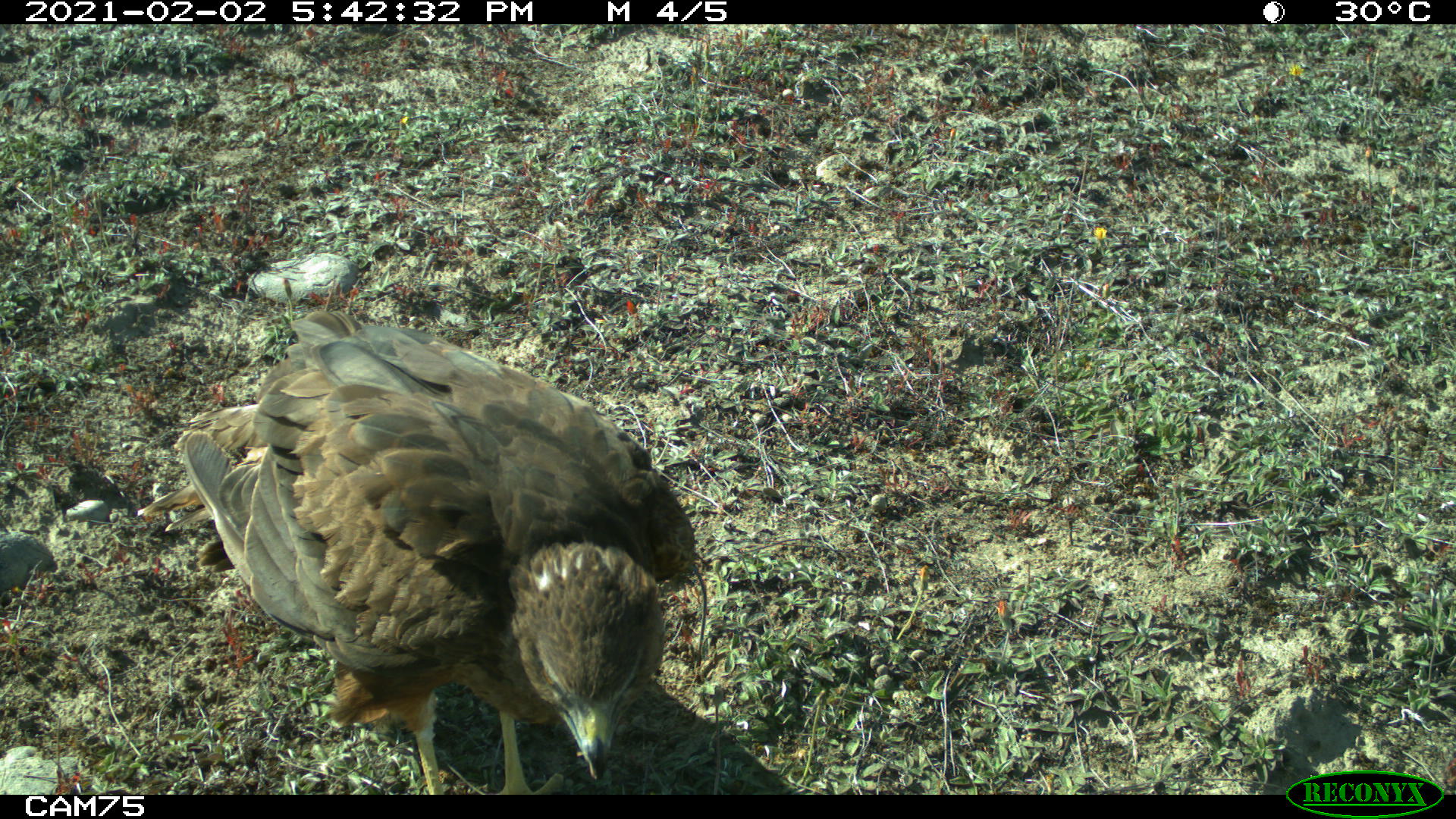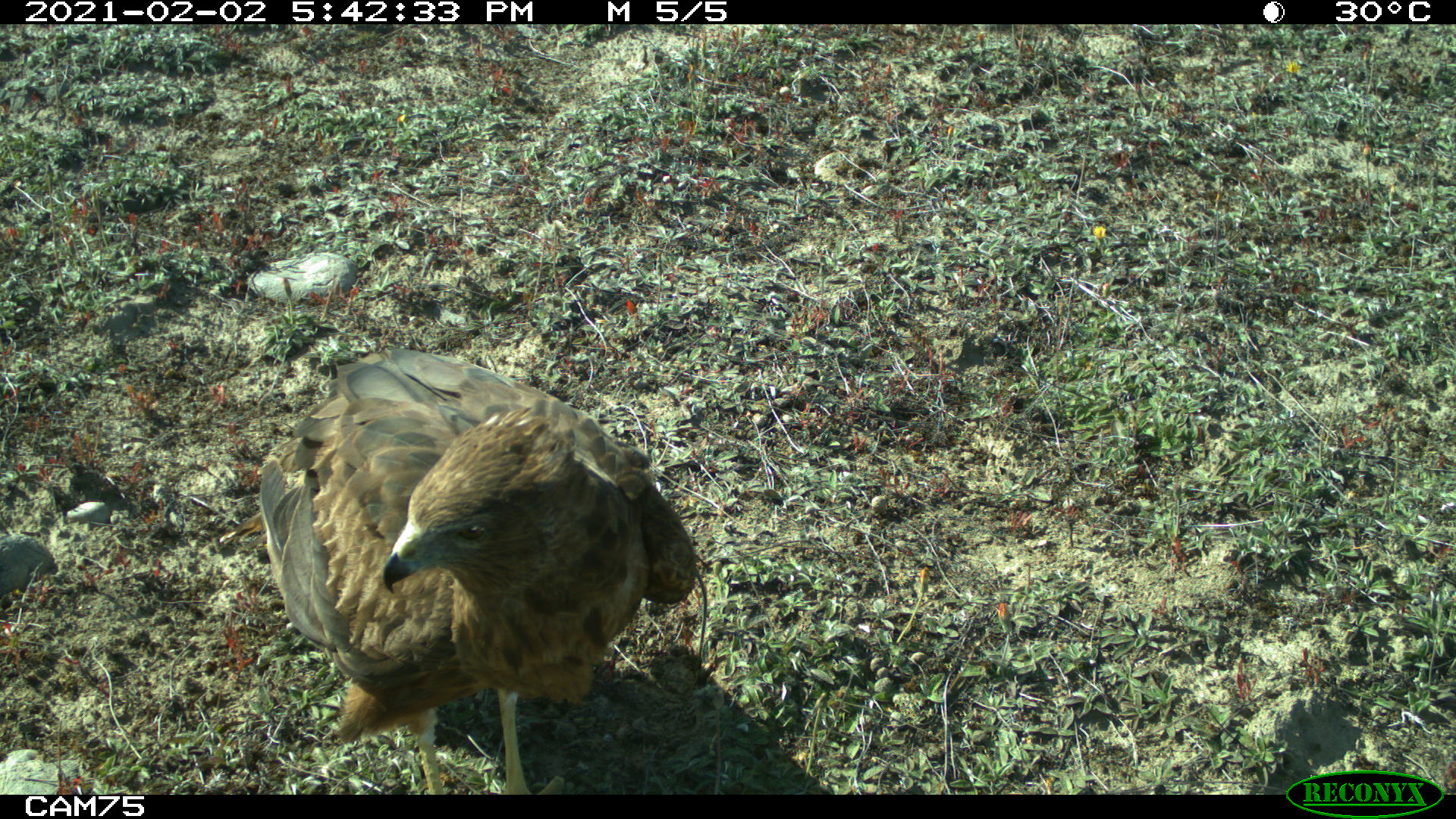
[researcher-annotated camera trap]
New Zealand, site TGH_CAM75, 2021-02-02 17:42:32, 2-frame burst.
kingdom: Animalia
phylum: Chordata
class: Aves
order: Accipitriformes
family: Accipitridae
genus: Circus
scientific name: Circus approximans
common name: swamp harrier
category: harrier